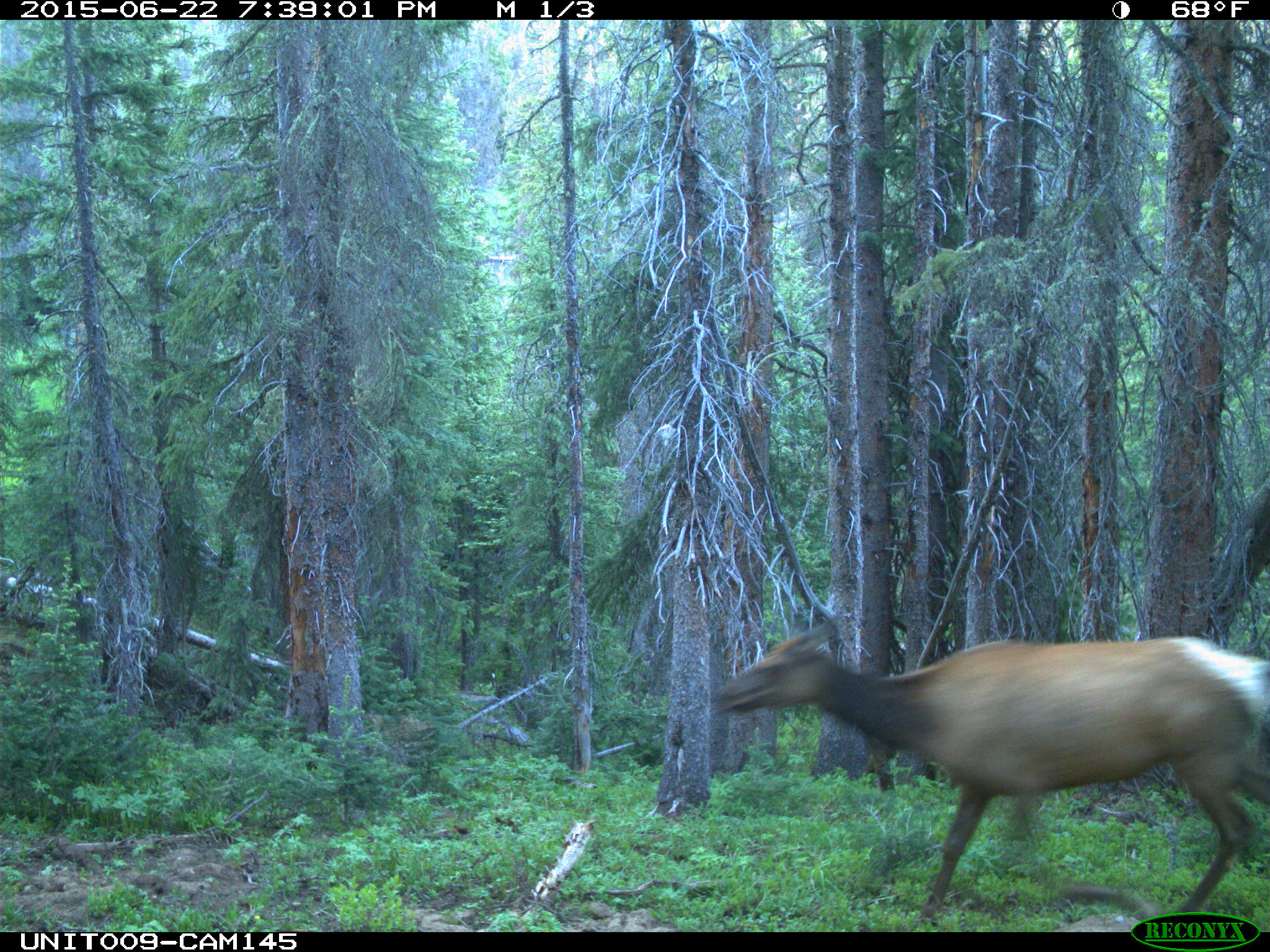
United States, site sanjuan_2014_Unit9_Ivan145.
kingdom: Animalia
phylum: Chordata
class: Mammalia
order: Artiodactyla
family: Cervidae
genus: Cervus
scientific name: Cervus elaphus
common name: red deer